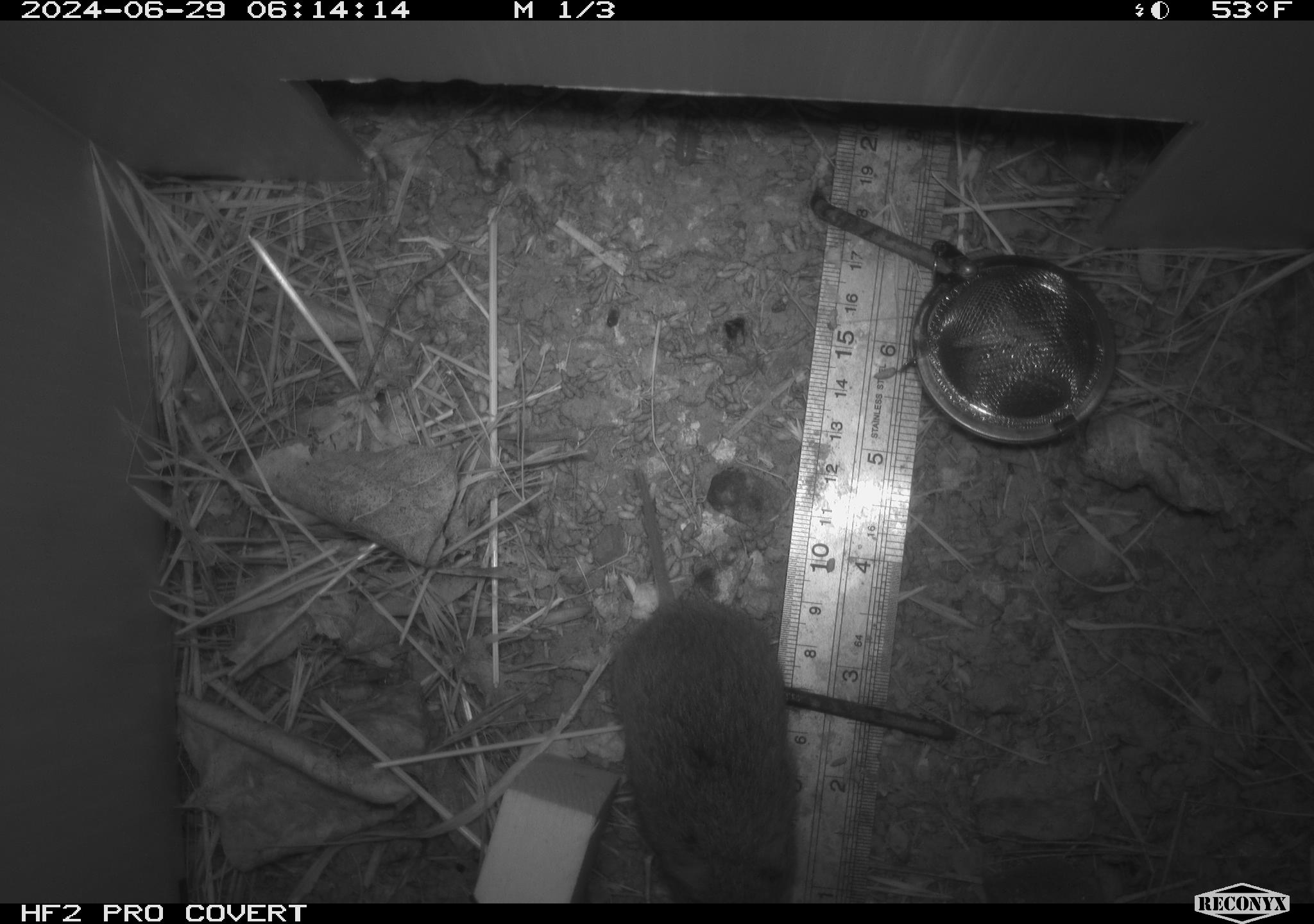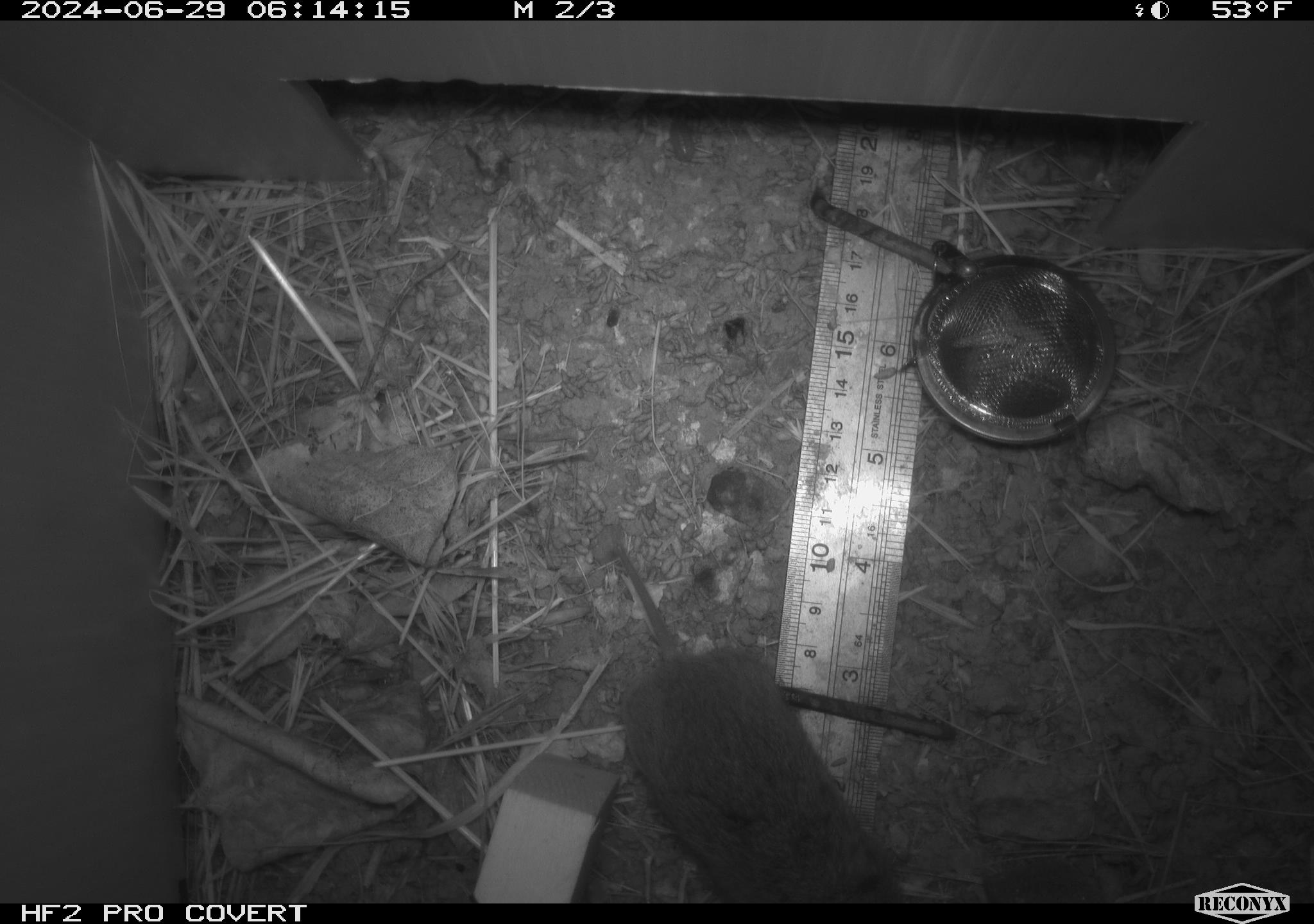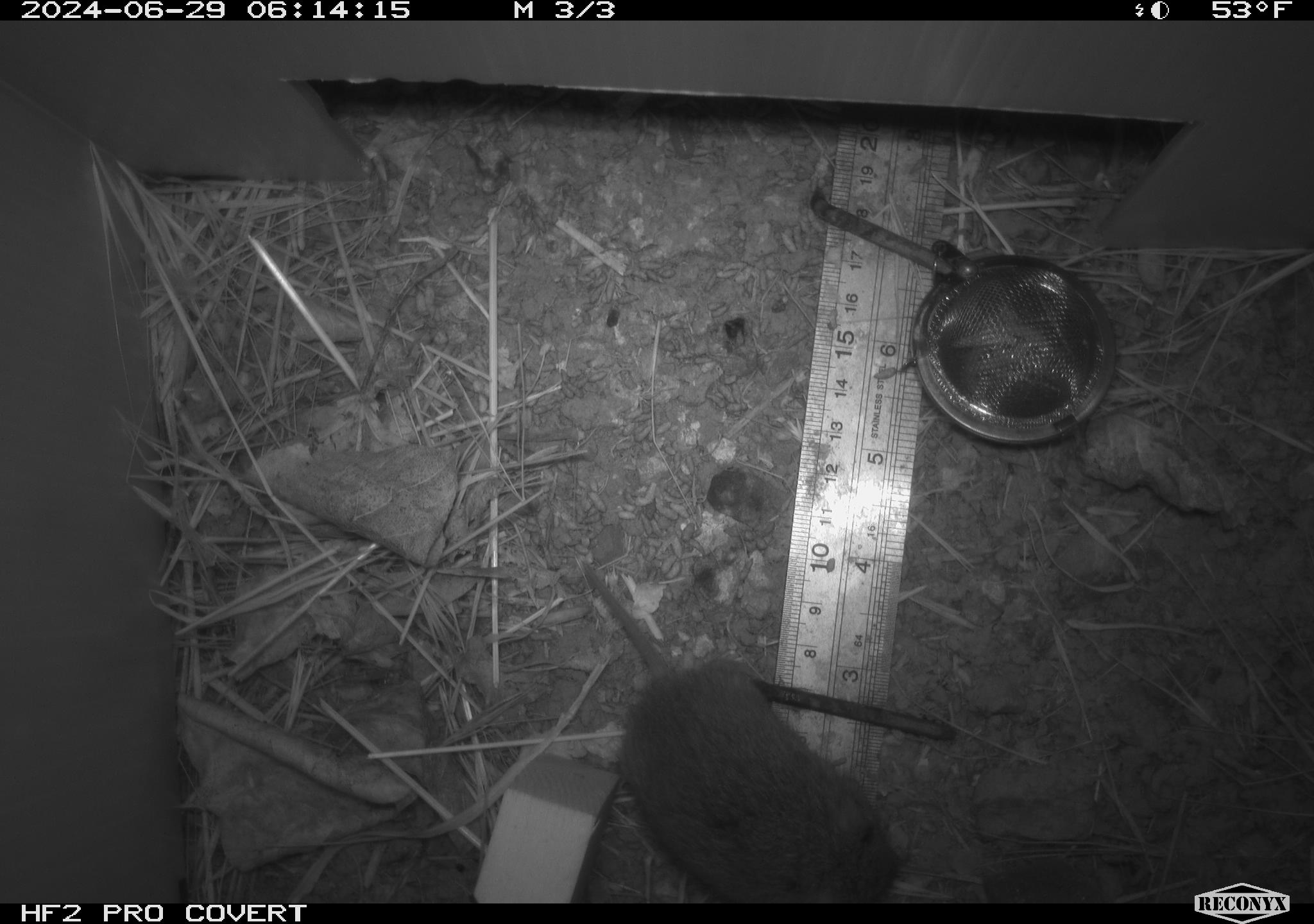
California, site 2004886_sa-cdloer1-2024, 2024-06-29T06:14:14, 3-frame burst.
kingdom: Animalia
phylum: Chordata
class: Mammalia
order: Rodentia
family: Cricetidae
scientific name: Arvicolinae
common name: voles, lemmings, and muskrats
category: arvicolinae subfamily